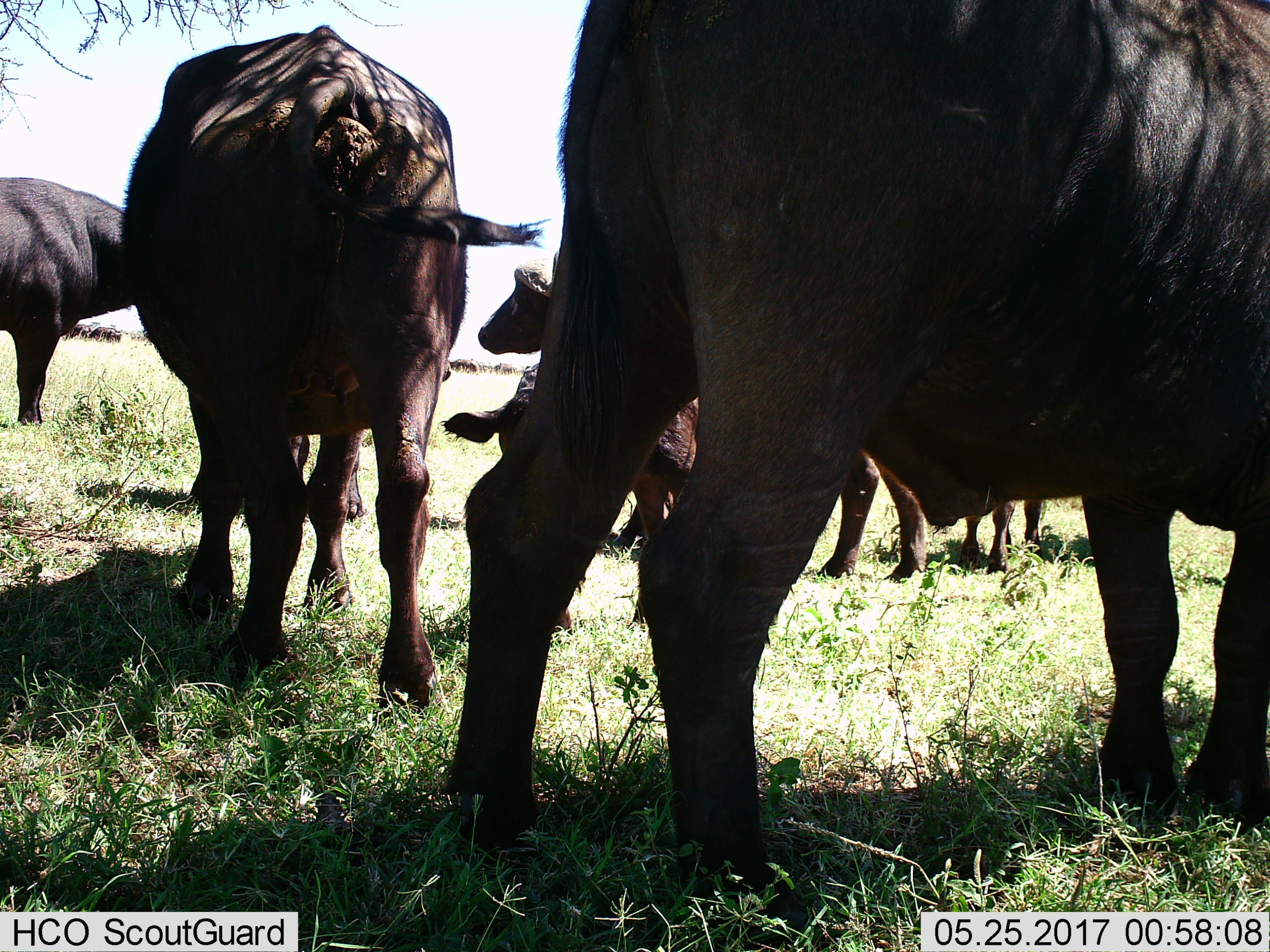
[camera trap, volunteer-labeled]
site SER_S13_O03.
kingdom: Animalia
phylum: Chordata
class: Mammalia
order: Artiodactyla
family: Bovidae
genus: Syncerus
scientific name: Syncerus caffer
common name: african buffalo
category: buffalo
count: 6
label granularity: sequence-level